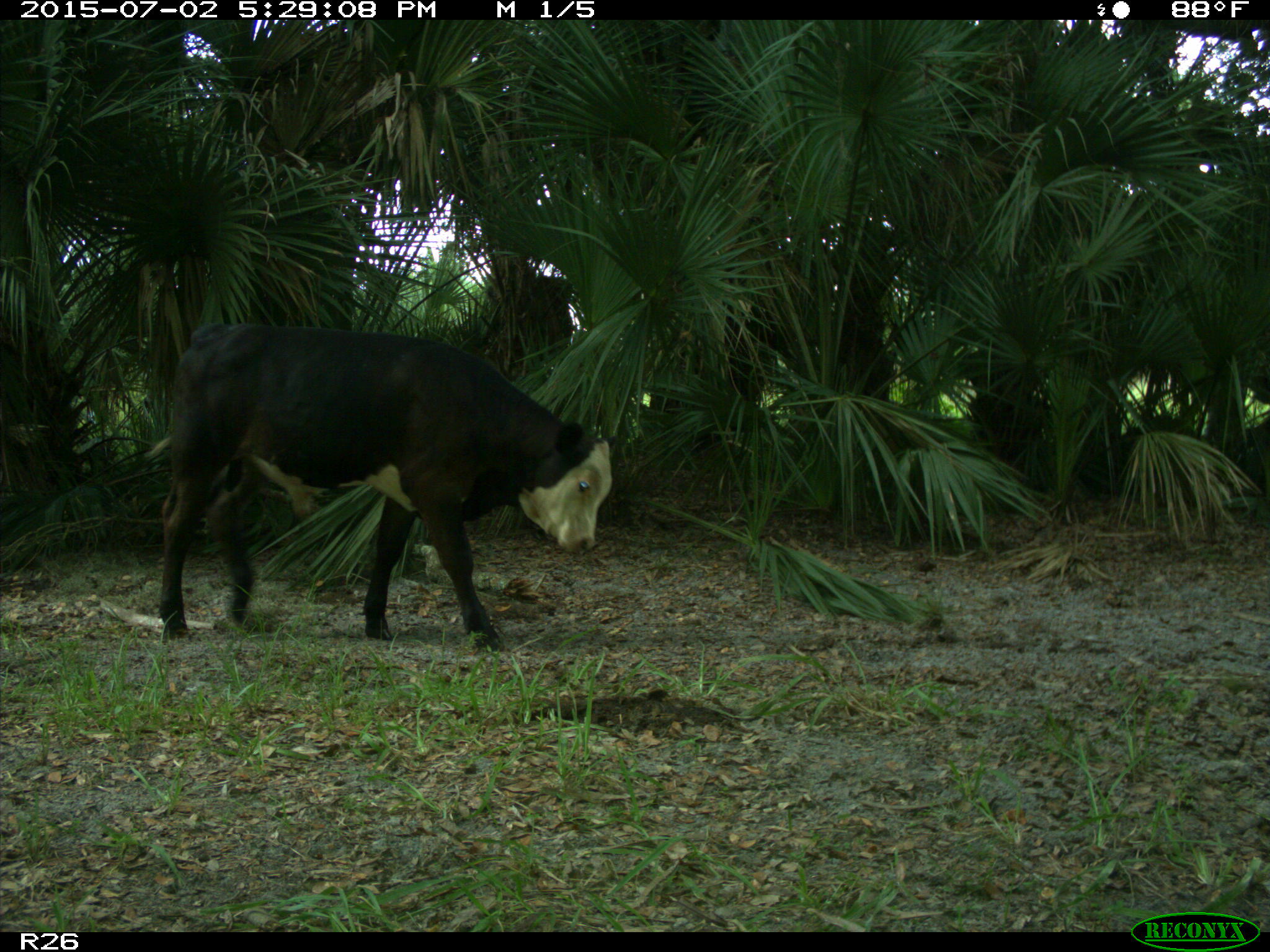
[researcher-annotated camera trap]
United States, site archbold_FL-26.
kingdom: Animalia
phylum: Chordata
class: Mammalia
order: Artiodactyla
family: Bovidae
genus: Bos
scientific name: Bos taurus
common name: domestic cow